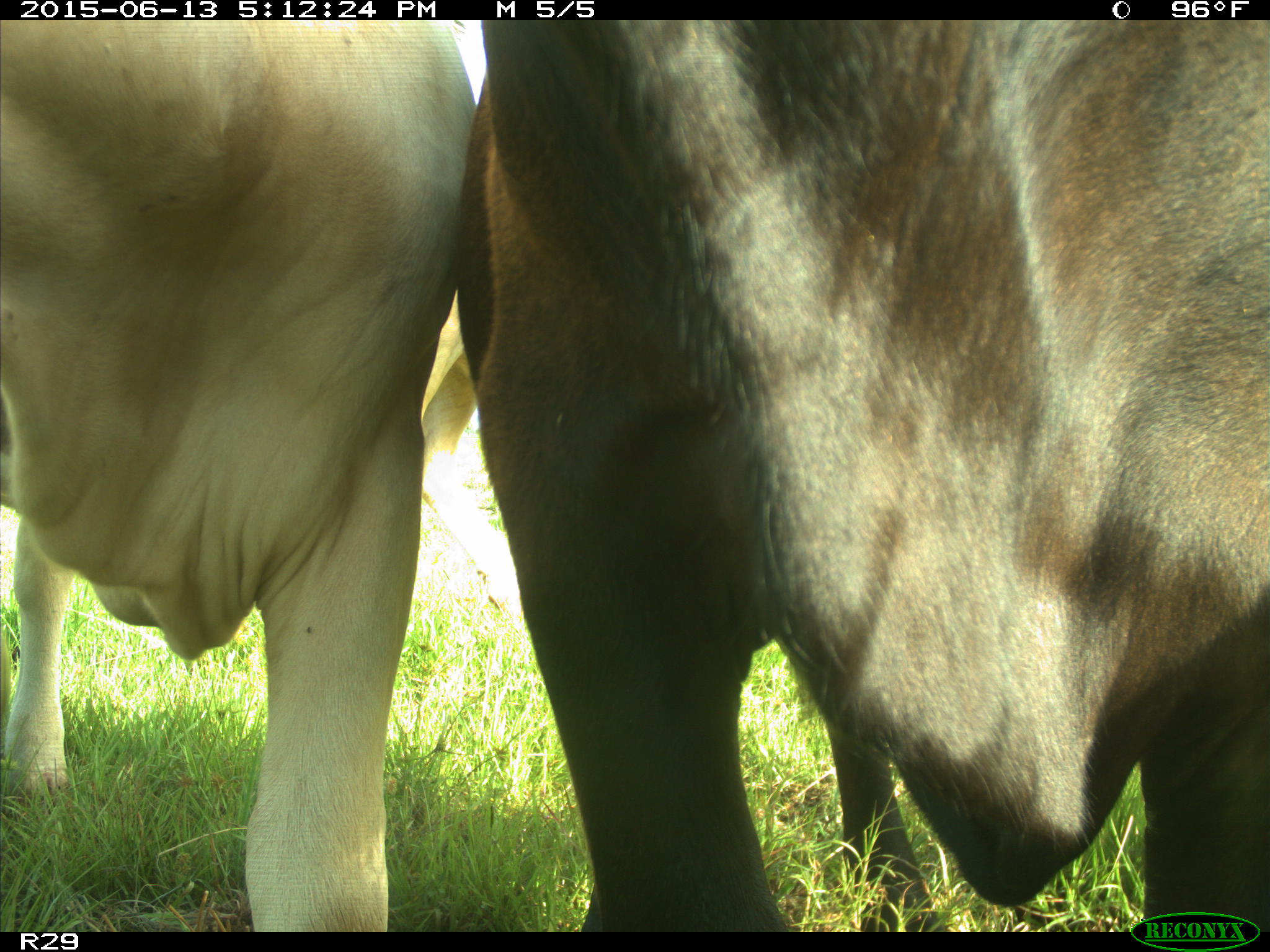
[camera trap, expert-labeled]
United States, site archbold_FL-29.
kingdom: Animalia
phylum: Chordata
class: Mammalia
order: Artiodactyla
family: Bovidae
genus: Bos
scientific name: Bos taurus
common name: domestic cow